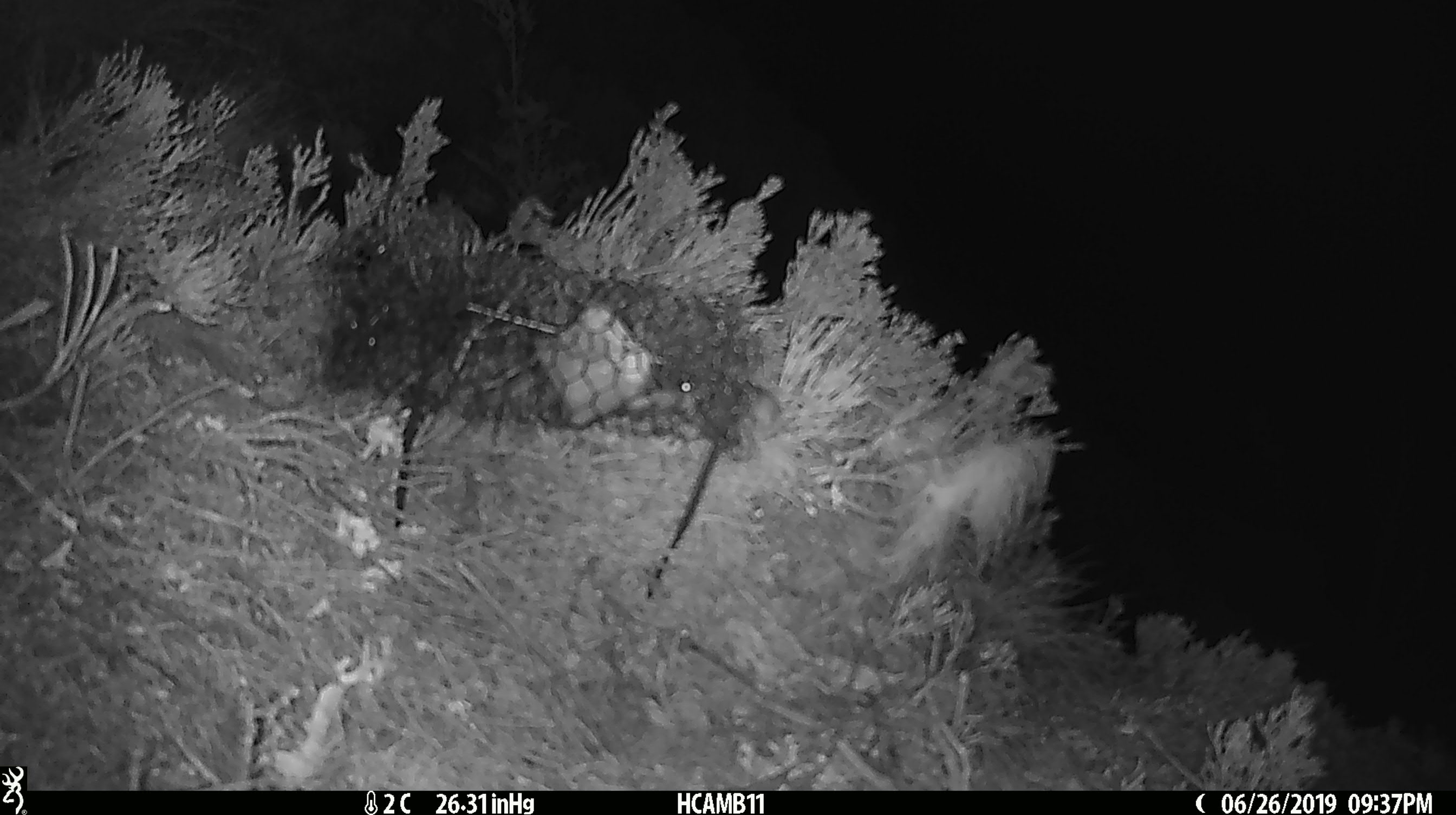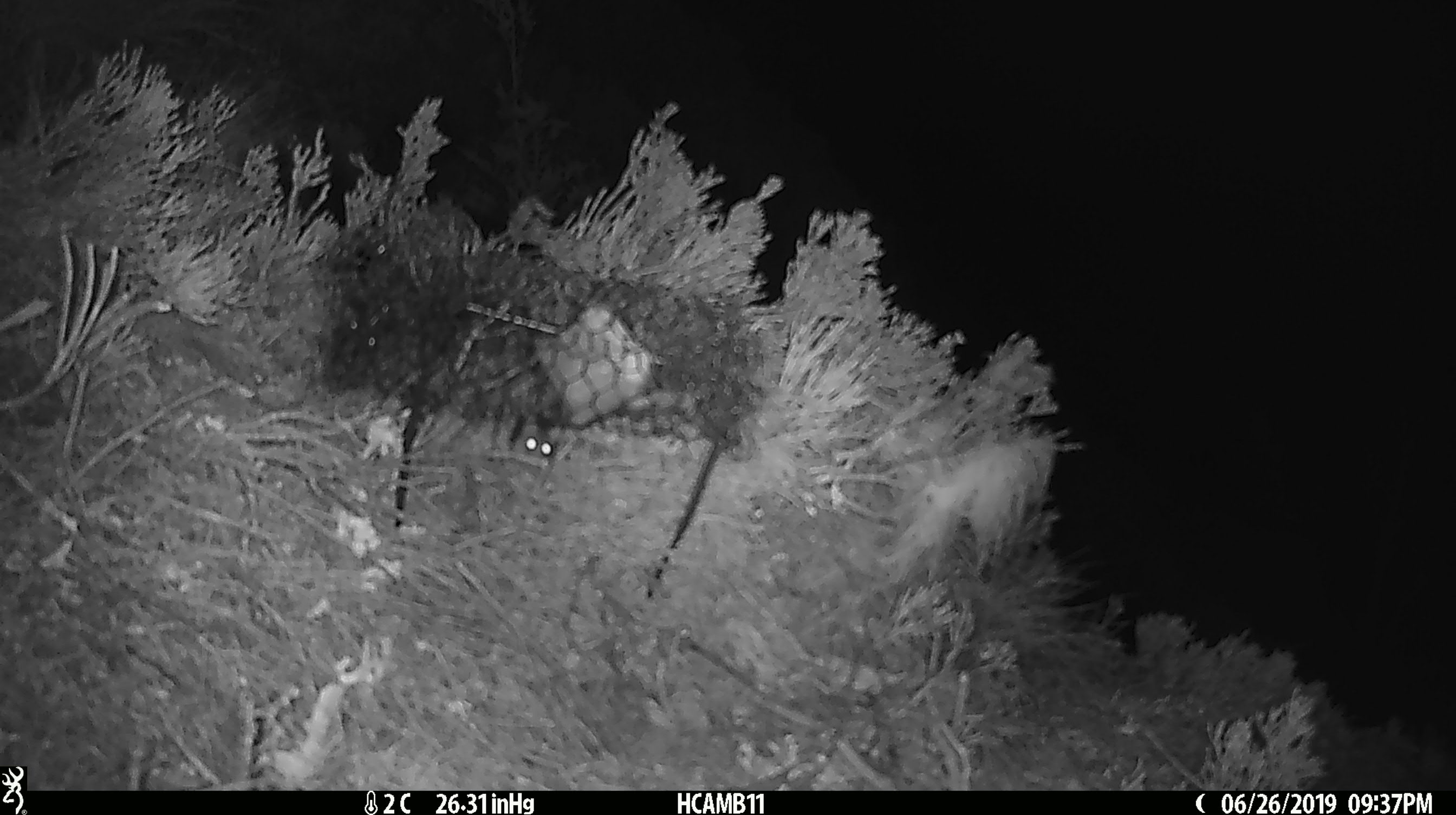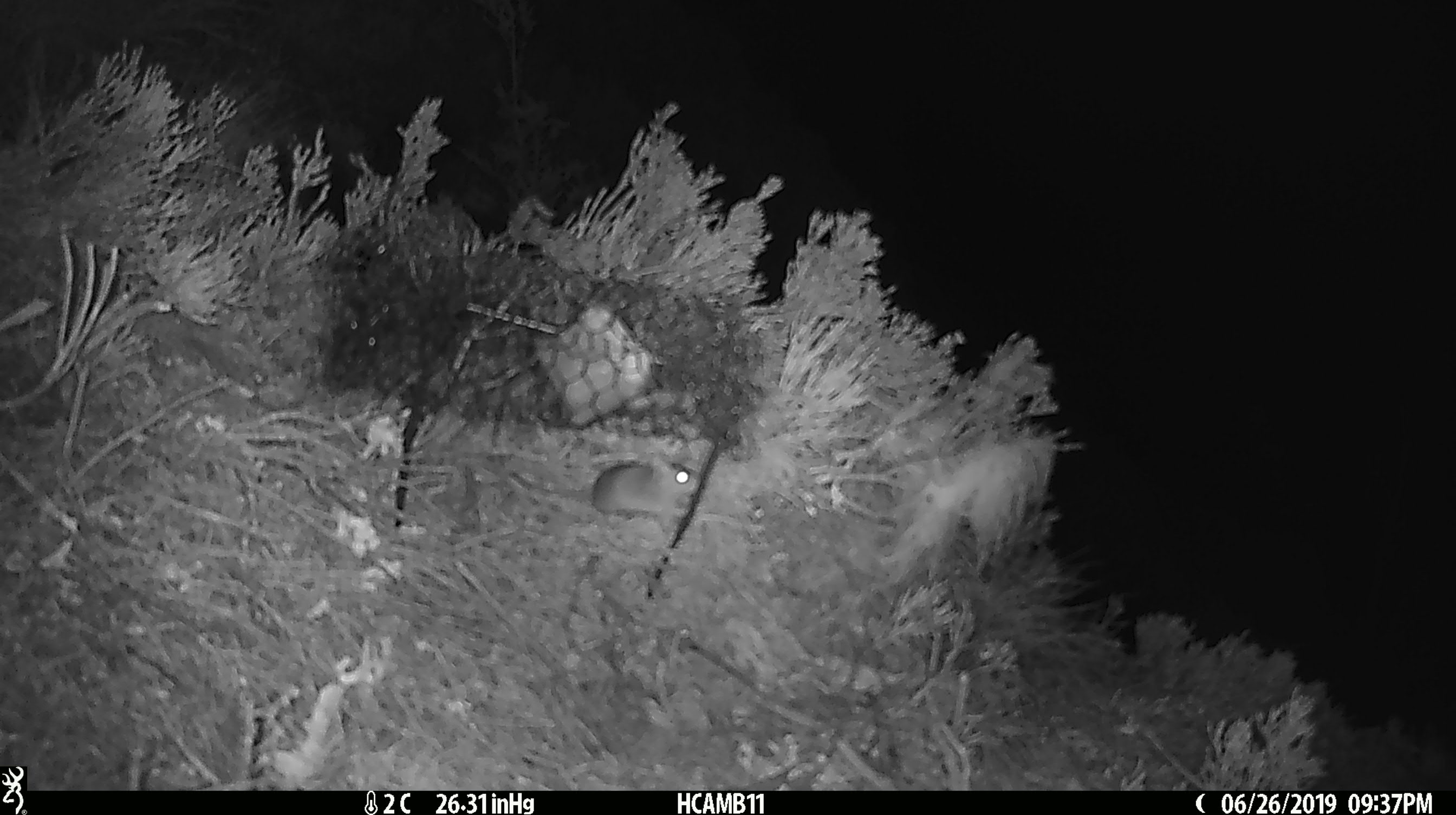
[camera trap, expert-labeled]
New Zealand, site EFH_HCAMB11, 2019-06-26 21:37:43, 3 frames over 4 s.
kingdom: Animalia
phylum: Chordata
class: Mammalia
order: Rodentia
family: Muridae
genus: Mus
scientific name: Mus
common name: mouse